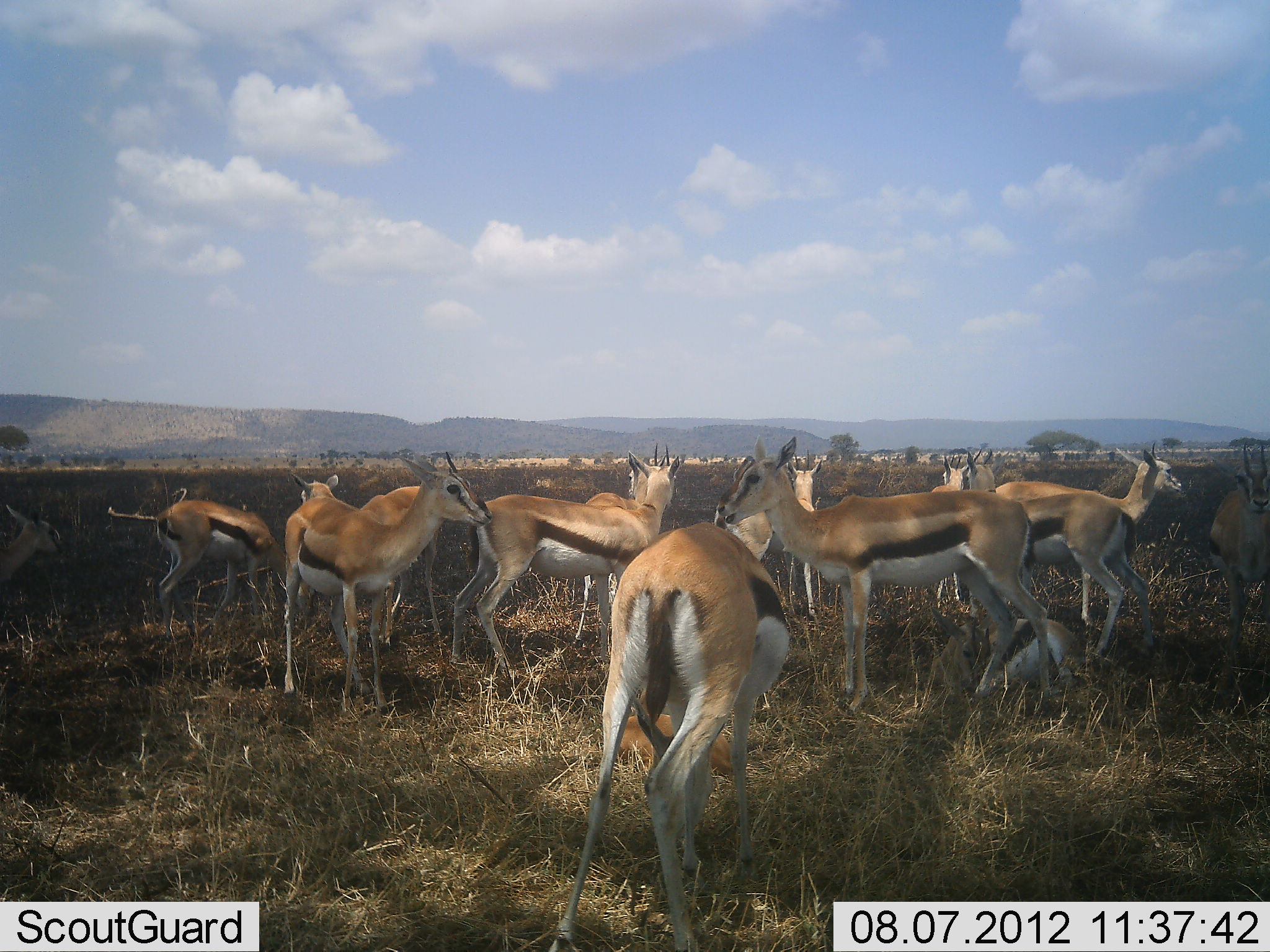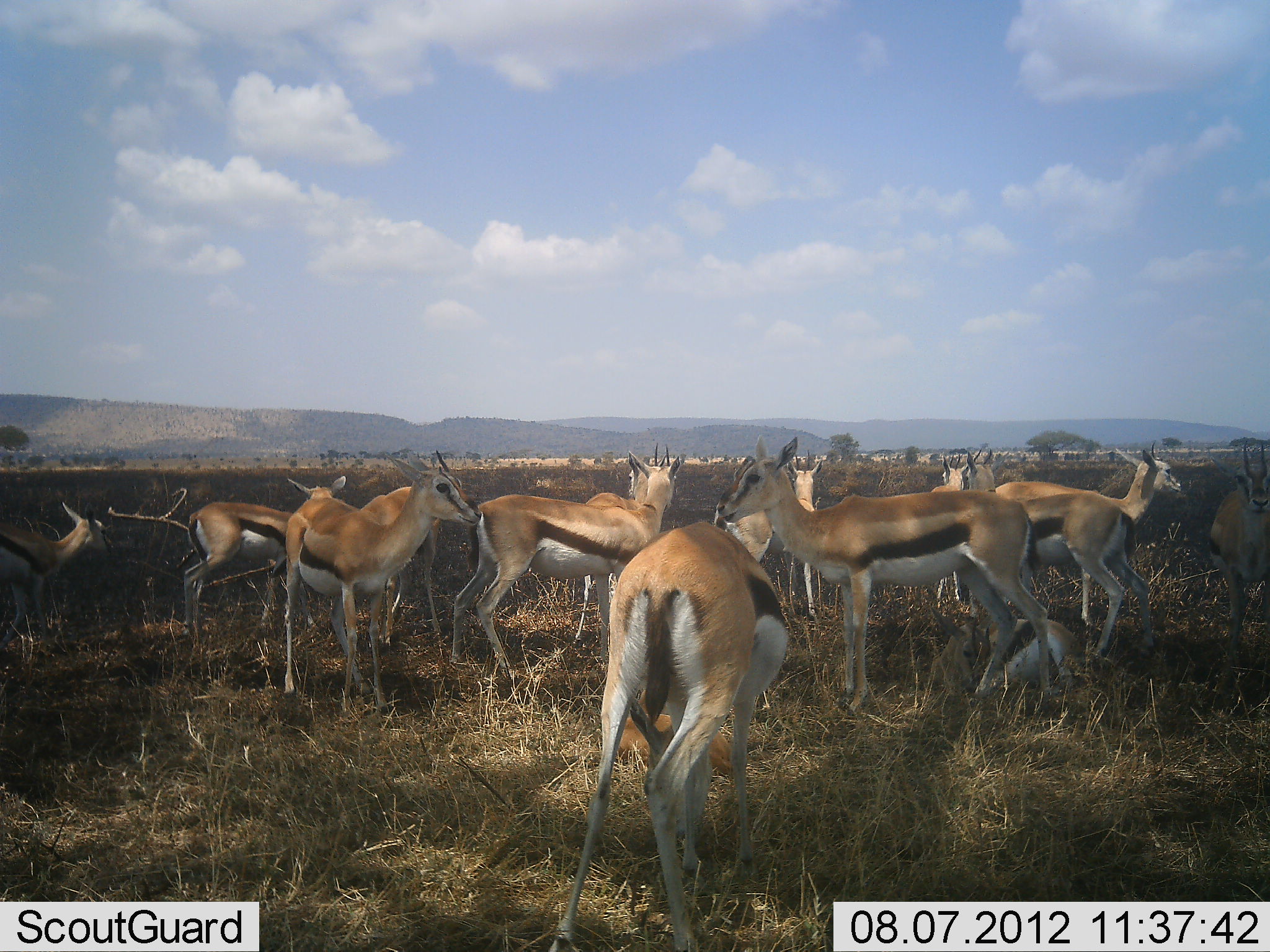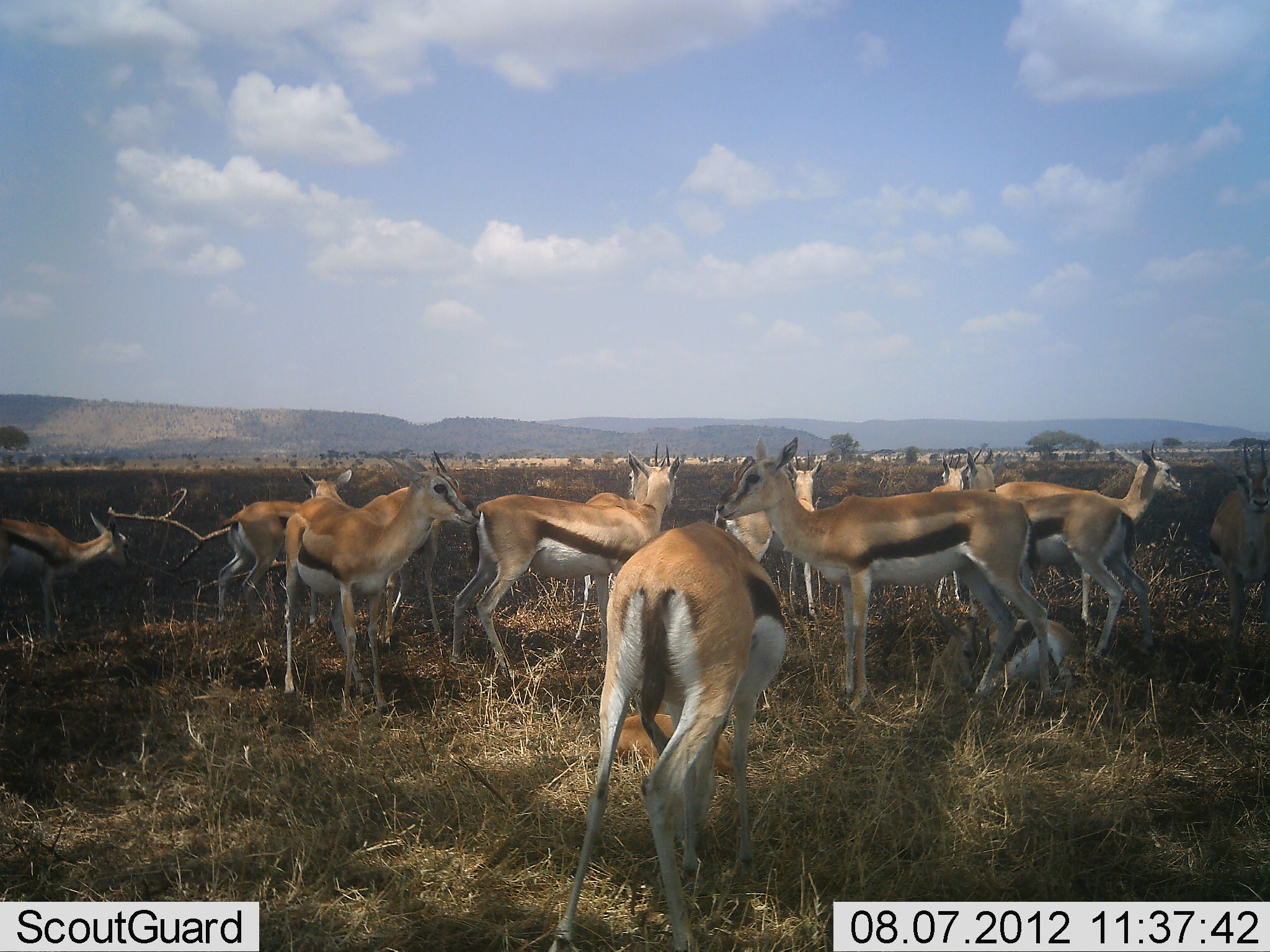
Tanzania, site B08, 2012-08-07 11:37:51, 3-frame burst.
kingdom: Animalia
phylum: Chordata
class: Mammalia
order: Artiodactyla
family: Bovidae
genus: Eudorcas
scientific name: Eudorcas thomsonii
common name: thomson's gazelle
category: gazellethomsons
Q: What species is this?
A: Gazellethomsons (thomson's gazelle) (Eudorcas thomsonii).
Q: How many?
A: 11-50.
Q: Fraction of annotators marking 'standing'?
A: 91%.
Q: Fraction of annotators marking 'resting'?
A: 18%.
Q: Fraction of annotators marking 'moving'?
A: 55%.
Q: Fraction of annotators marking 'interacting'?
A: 0%.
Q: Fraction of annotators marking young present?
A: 0%.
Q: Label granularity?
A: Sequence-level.